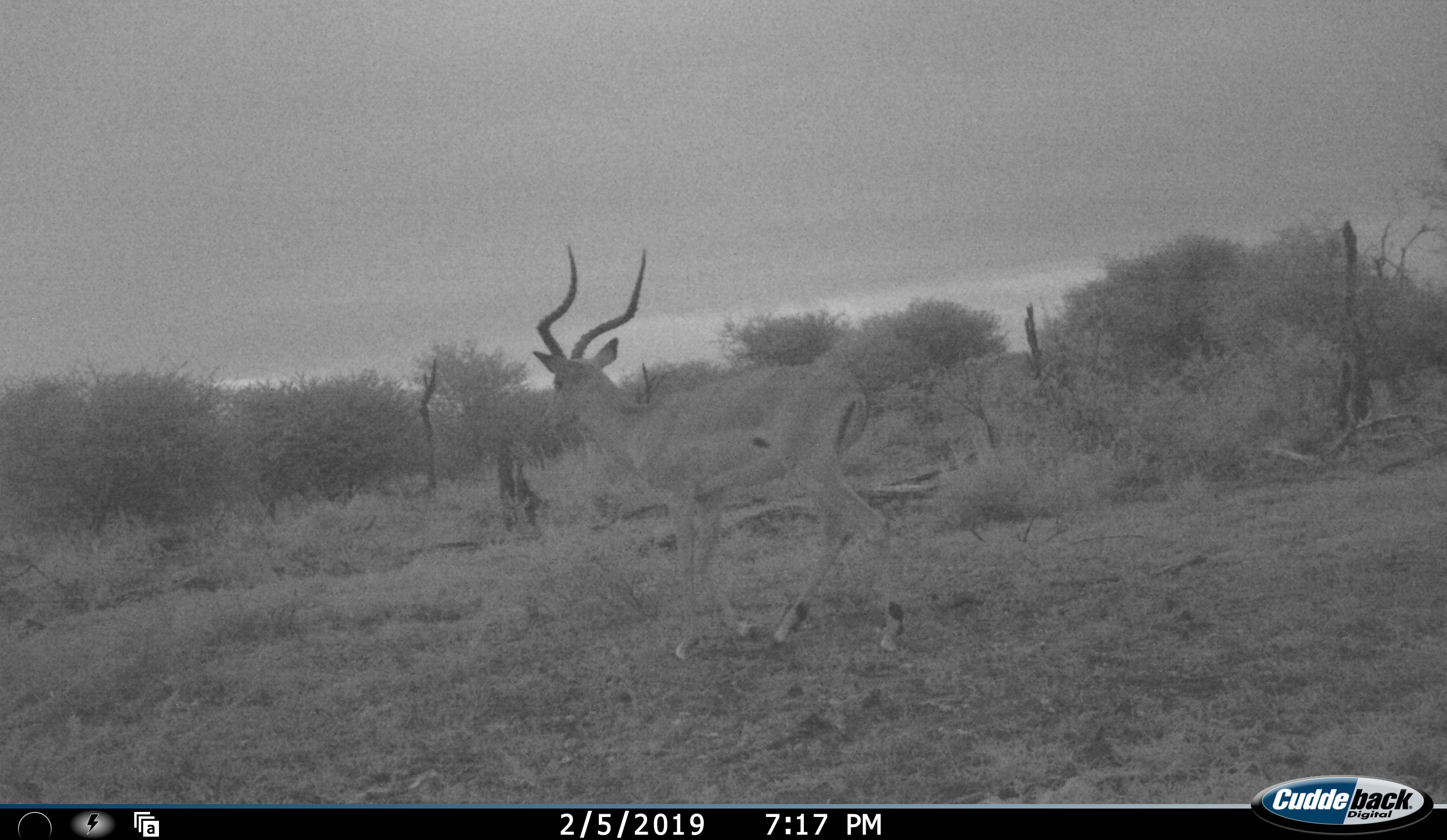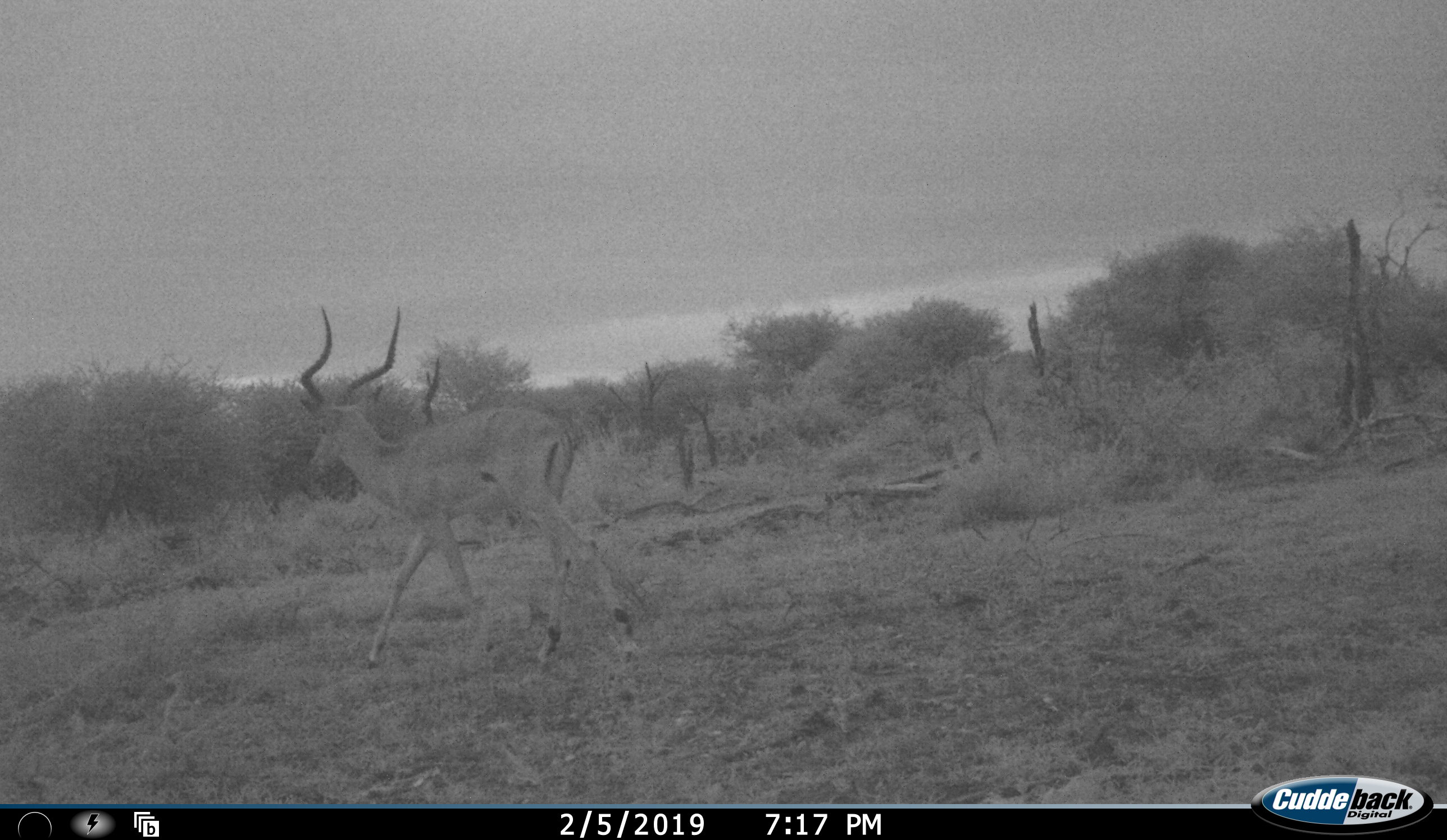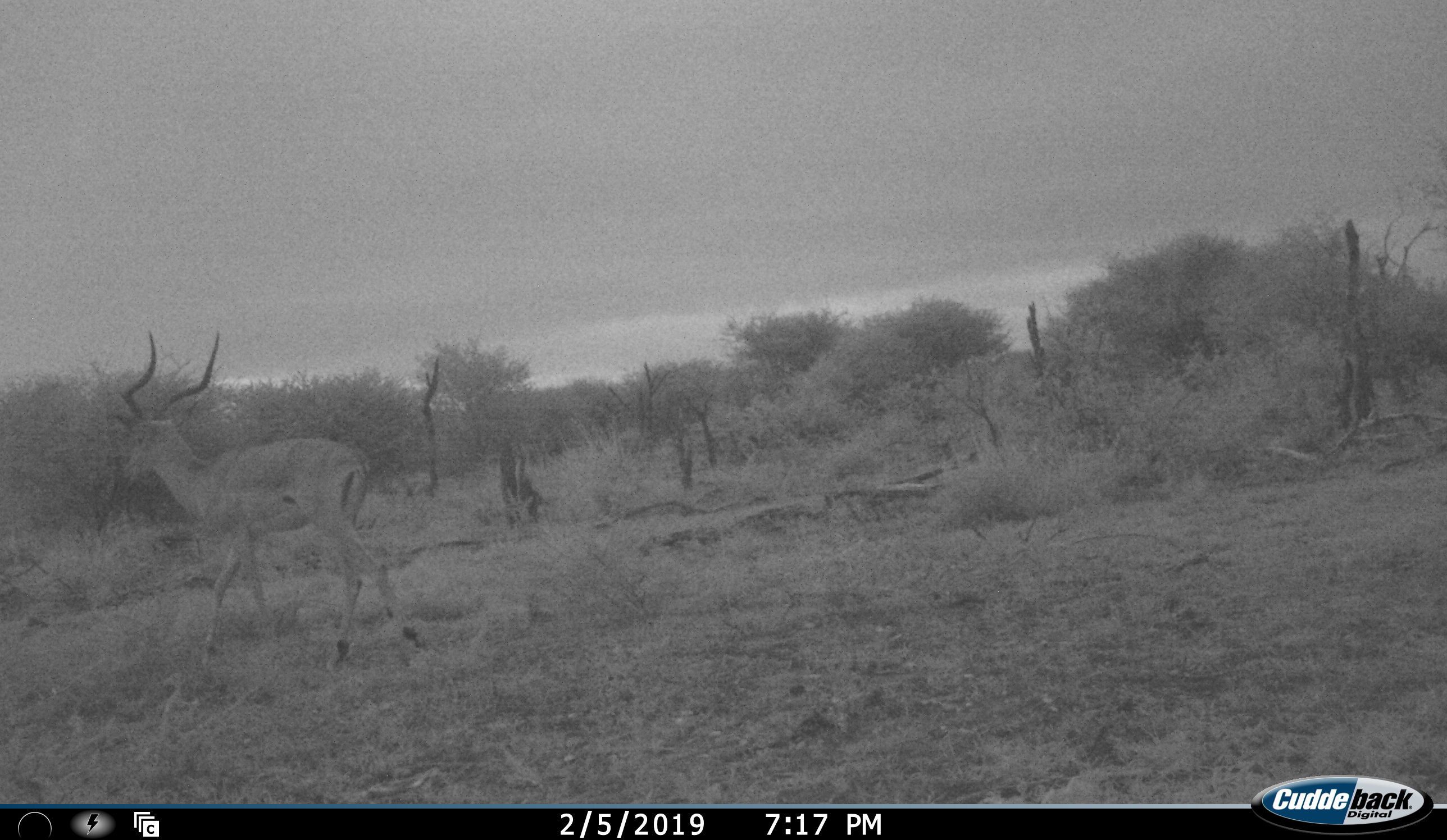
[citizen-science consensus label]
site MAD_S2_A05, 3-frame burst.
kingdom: Animalia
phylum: Chordata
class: Mammalia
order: Artiodactyla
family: Bovidae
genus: Aepyceros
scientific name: Aepyceros melampus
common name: impala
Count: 1.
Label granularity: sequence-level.